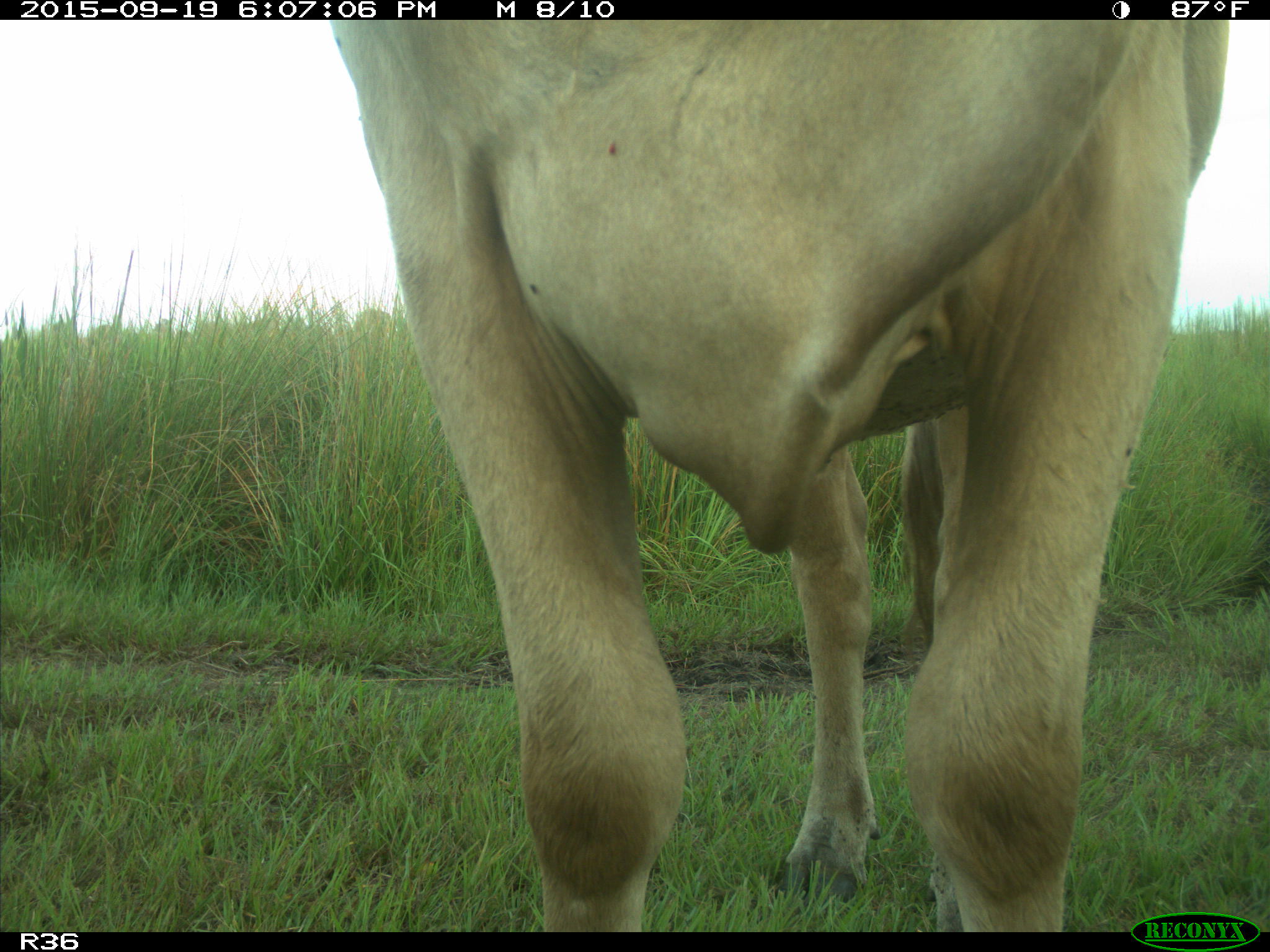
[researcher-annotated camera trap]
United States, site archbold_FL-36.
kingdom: Animalia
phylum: Chordata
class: Mammalia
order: Artiodactyla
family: Bovidae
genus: Bos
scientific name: Bos taurus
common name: domestic cow